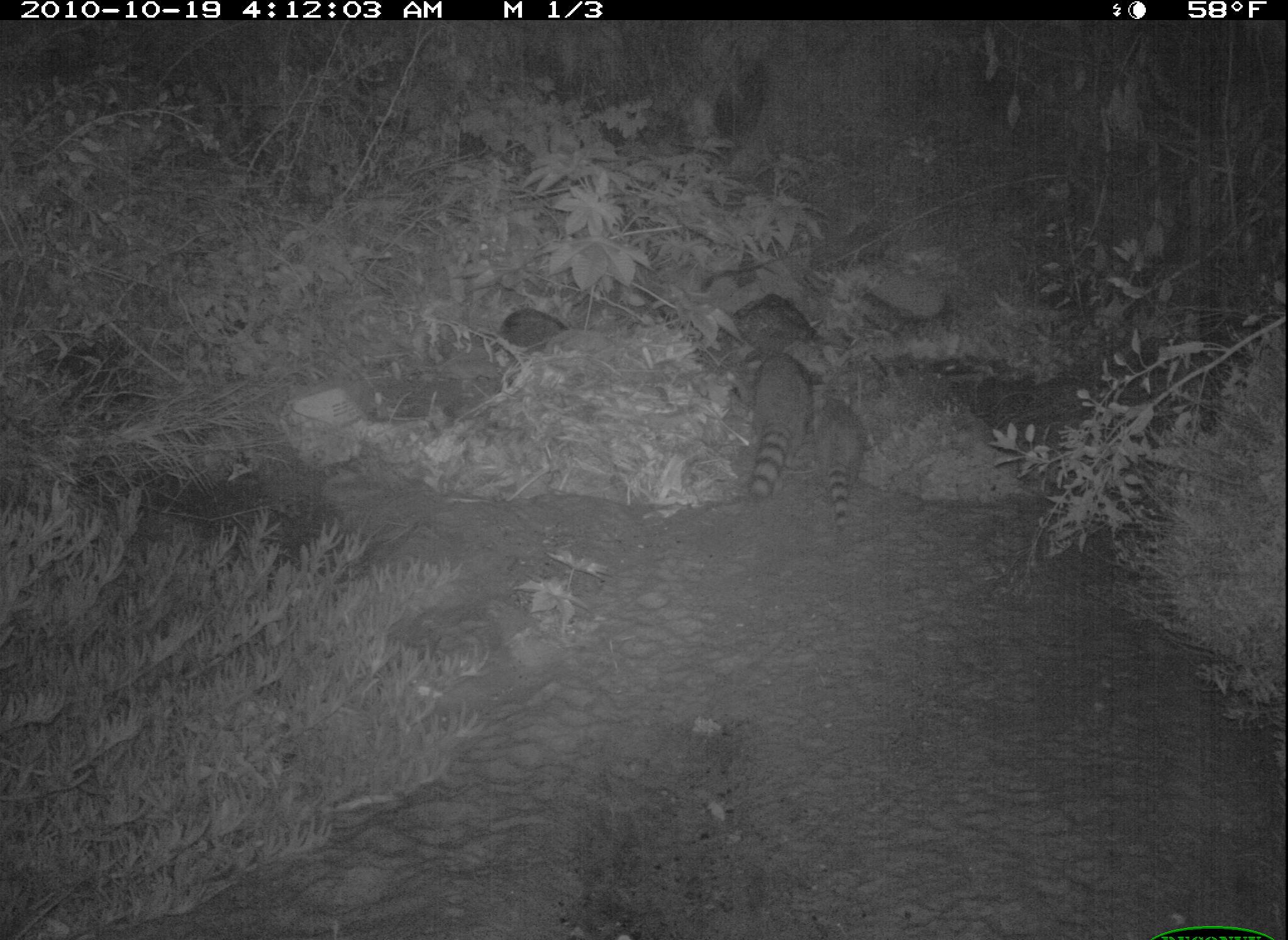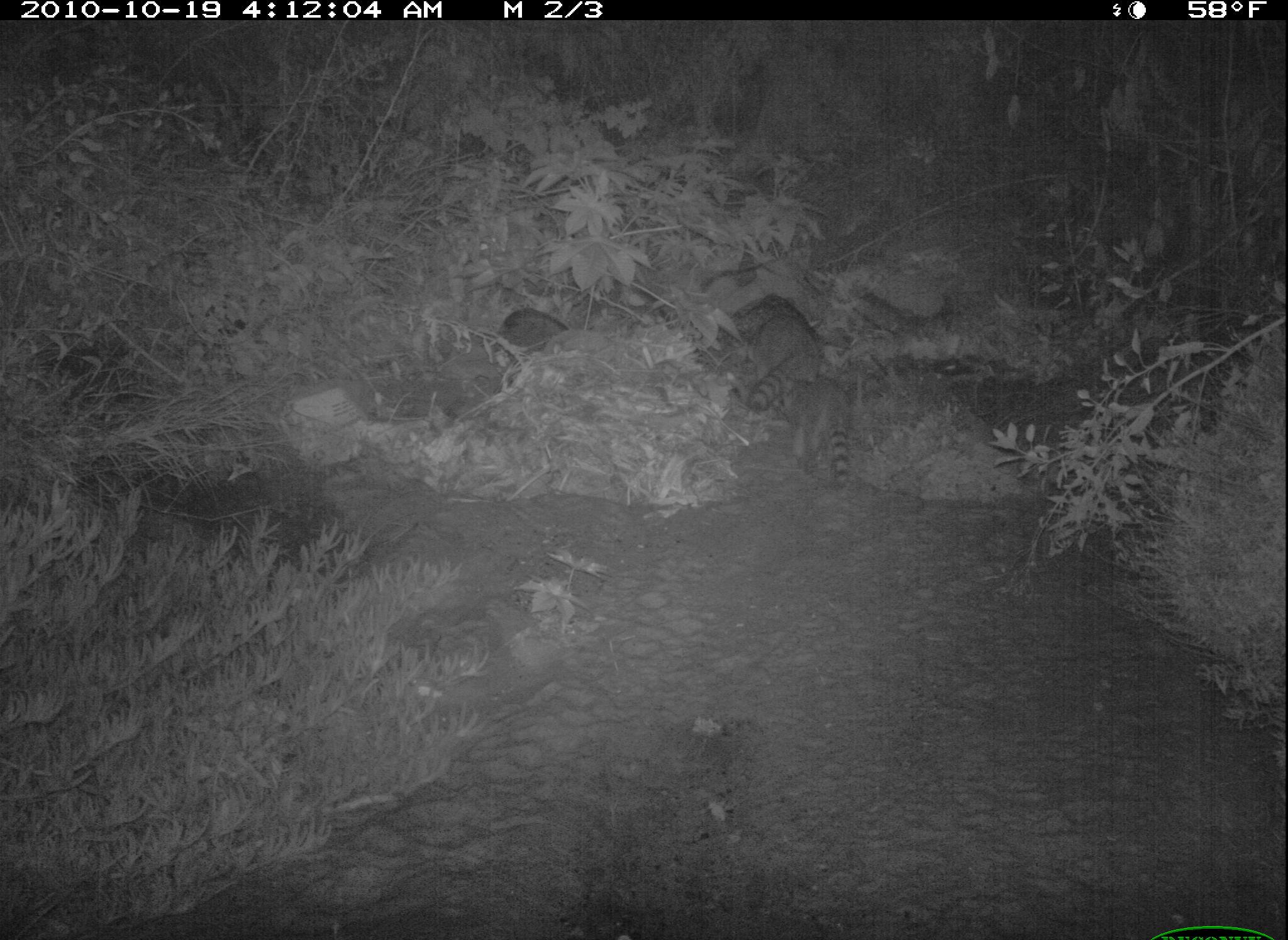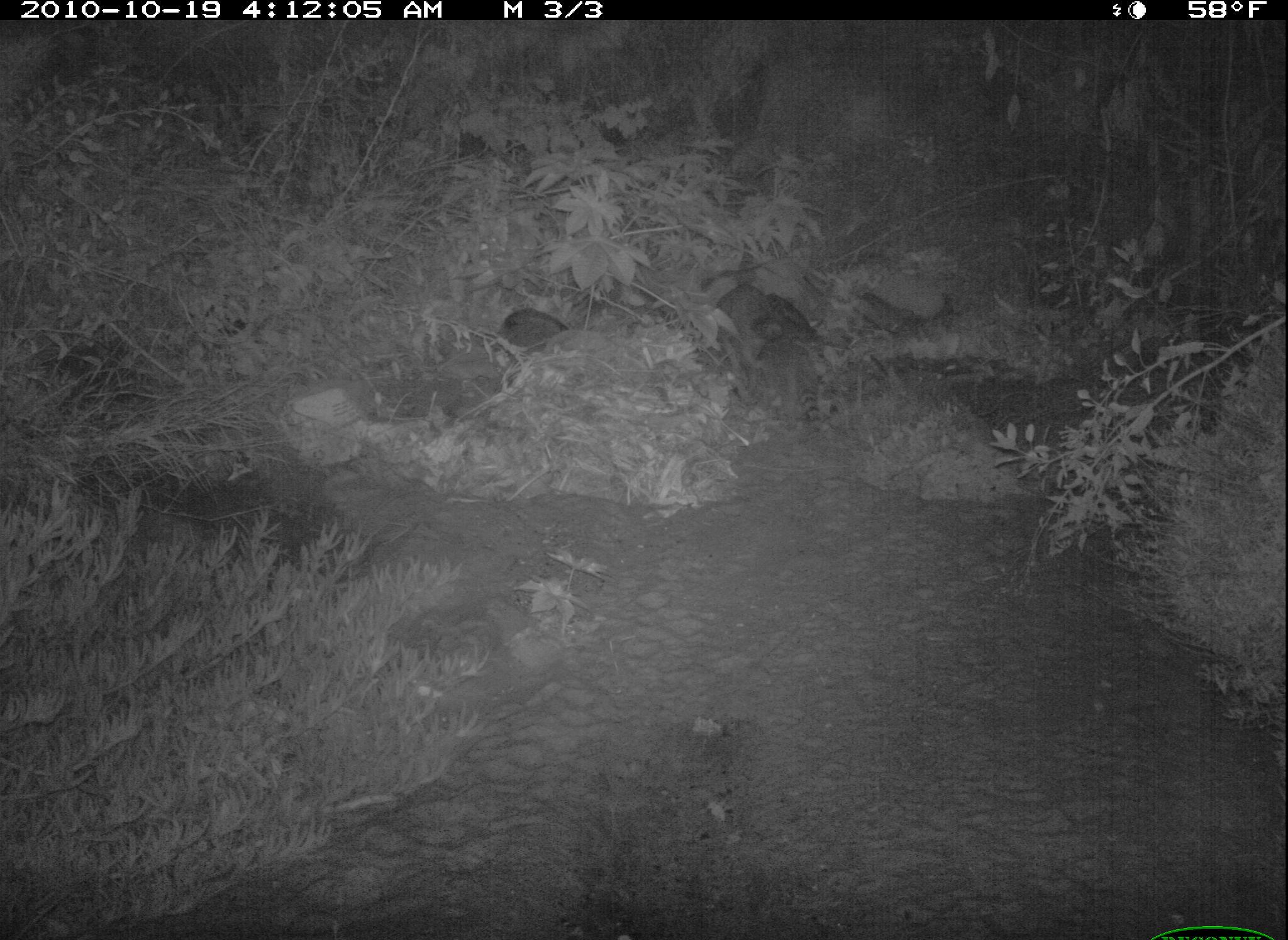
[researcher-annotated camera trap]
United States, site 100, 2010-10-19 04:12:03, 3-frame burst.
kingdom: Animalia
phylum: Chordata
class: Mammalia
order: Carnivora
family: Procyonidae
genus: Procyon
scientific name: Procyon lotor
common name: raccoon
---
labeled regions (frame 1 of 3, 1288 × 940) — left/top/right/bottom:
raccoon: 744/340/829/509; 813/384/873/538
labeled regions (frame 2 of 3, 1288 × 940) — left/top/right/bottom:
raccoon: 789/377/881/504; 735/300/819/427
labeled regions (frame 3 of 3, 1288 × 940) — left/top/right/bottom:
raccoon: 757/322/836/437